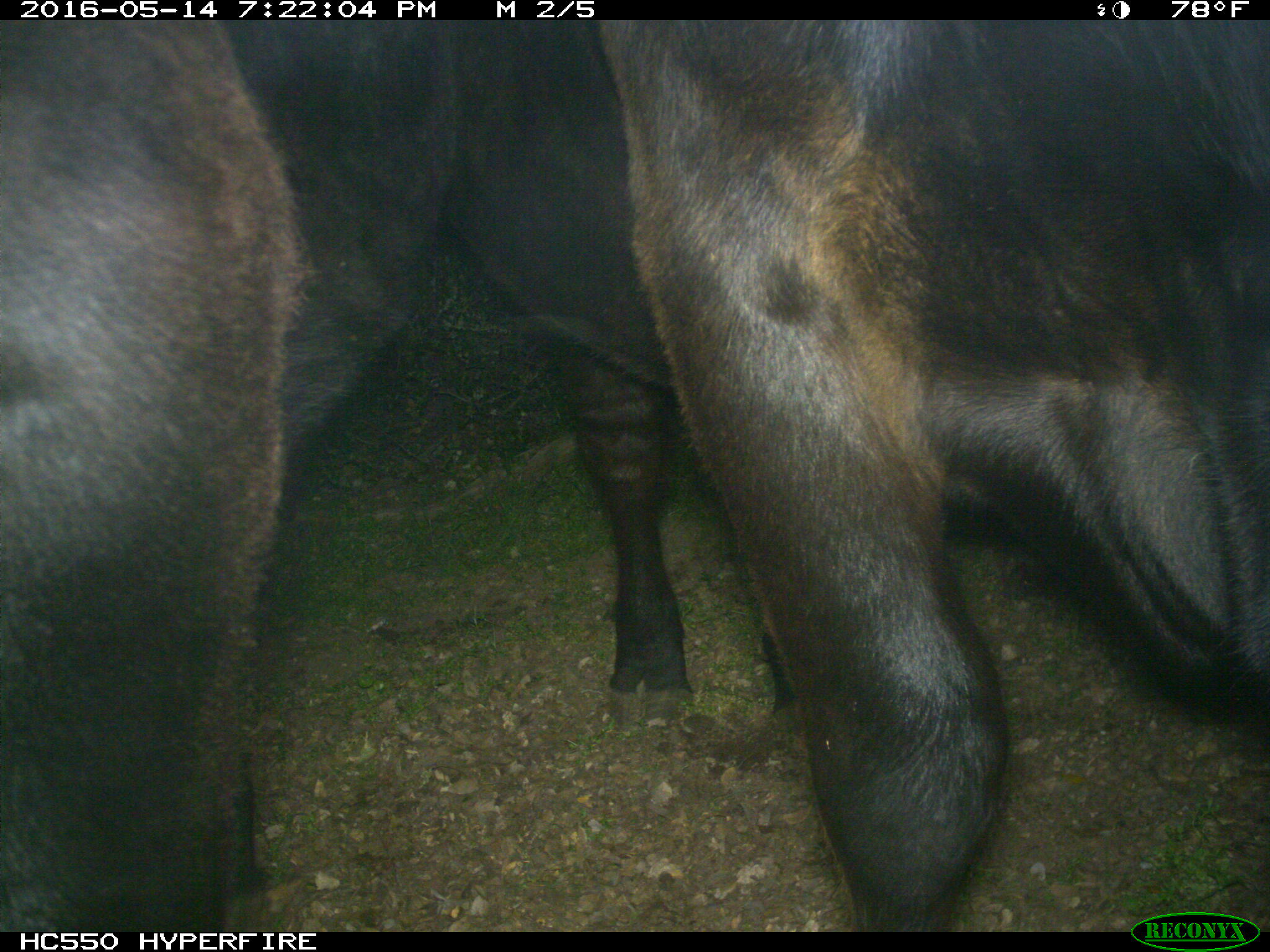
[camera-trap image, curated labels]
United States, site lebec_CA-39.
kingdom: Animalia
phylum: Chordata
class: Mammalia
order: Artiodactyla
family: Bovidae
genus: Bos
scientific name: Bos taurus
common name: domestic cow